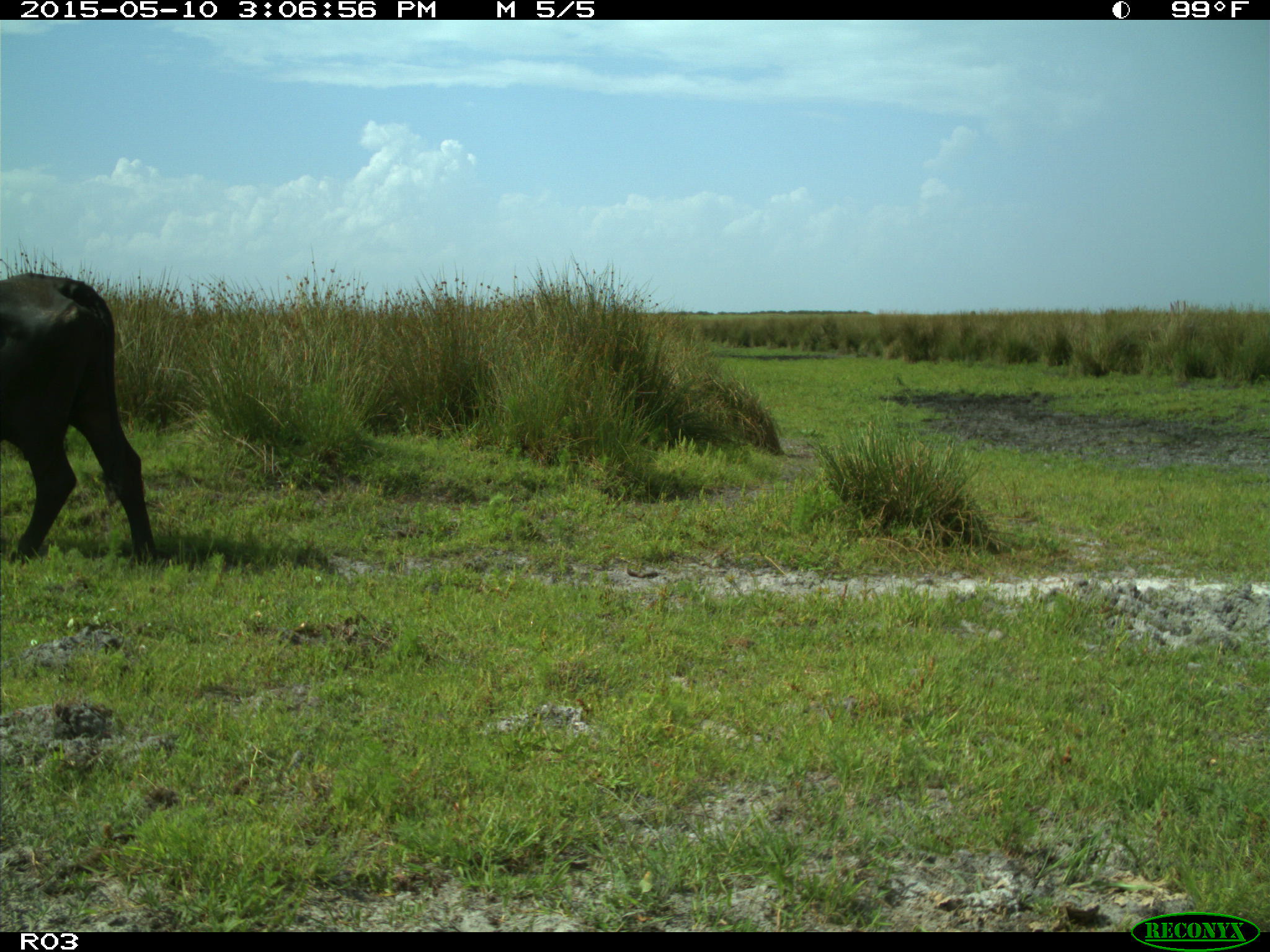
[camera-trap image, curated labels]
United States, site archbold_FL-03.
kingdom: Animalia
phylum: Chordata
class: Mammalia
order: Artiodactyla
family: Bovidae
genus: Bos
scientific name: Bos taurus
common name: domestic cow